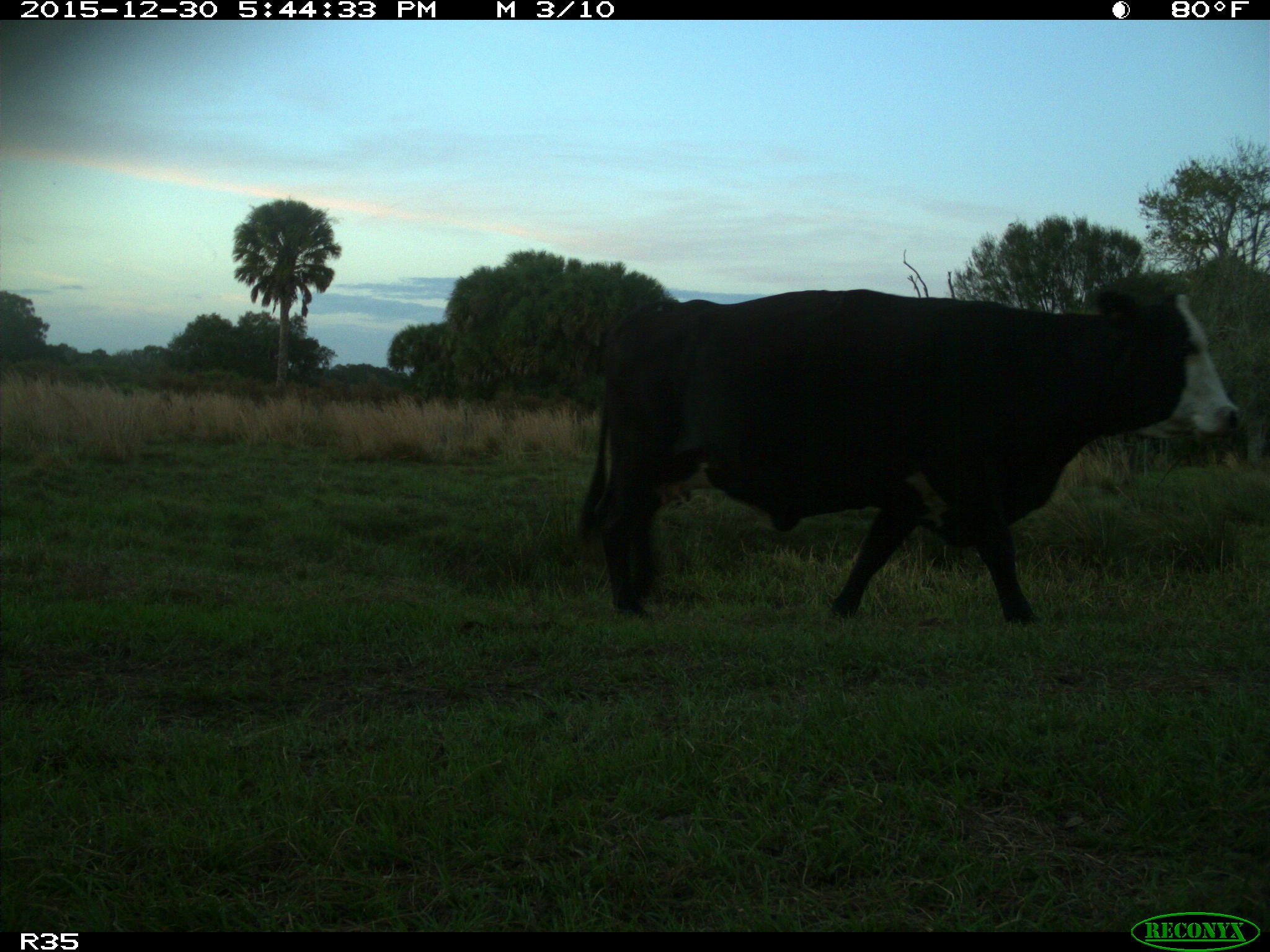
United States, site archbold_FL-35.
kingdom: Animalia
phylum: Chordata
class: Mammalia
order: Artiodactyla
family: Bovidae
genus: Bos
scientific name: Bos taurus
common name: domestic cow